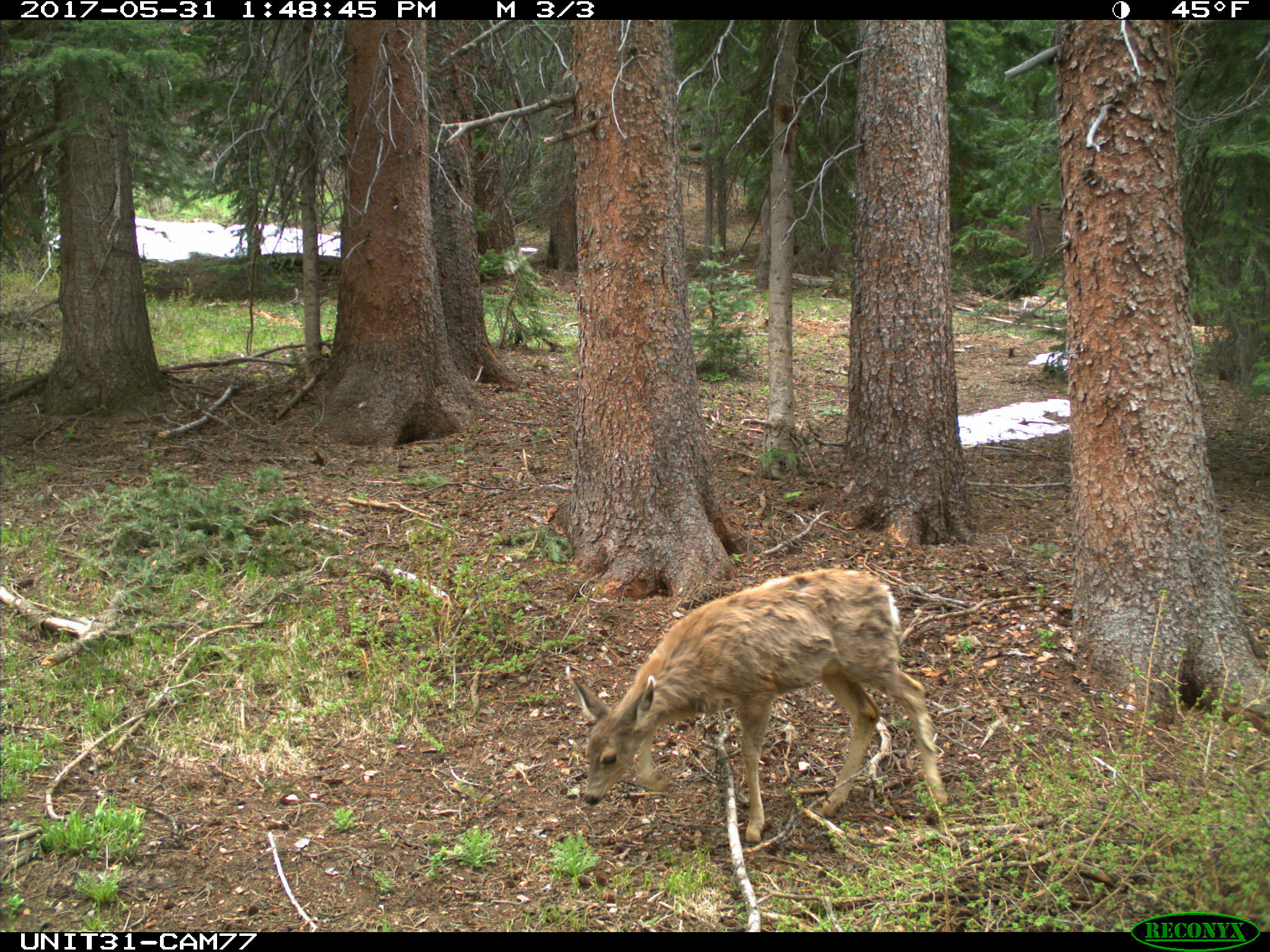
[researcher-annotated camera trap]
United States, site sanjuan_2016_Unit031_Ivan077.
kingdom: Animalia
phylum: Chordata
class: Mammalia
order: Artiodactyla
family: Cervidae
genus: Odocoileus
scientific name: Odocoileus hemionus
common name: mule deer